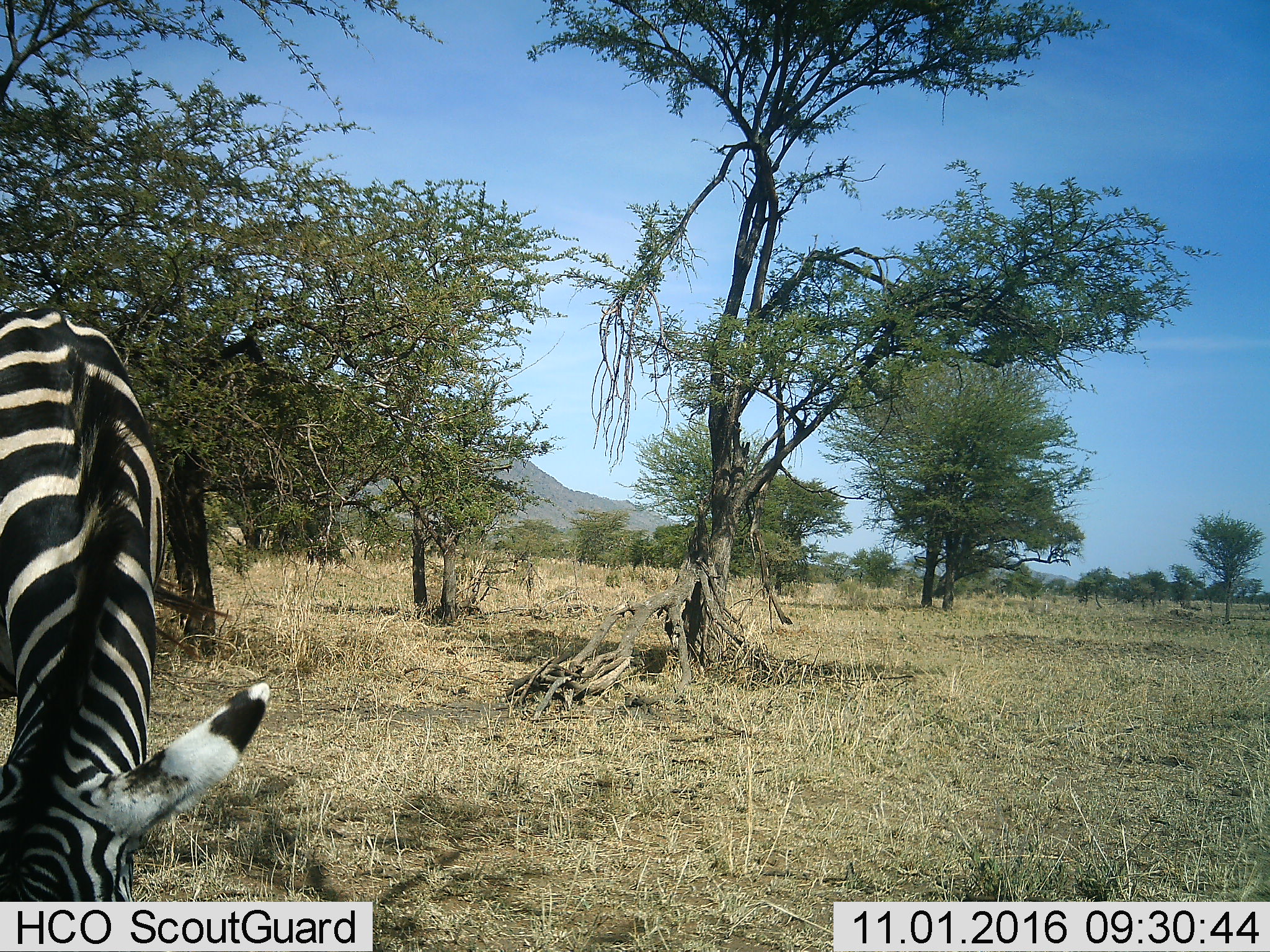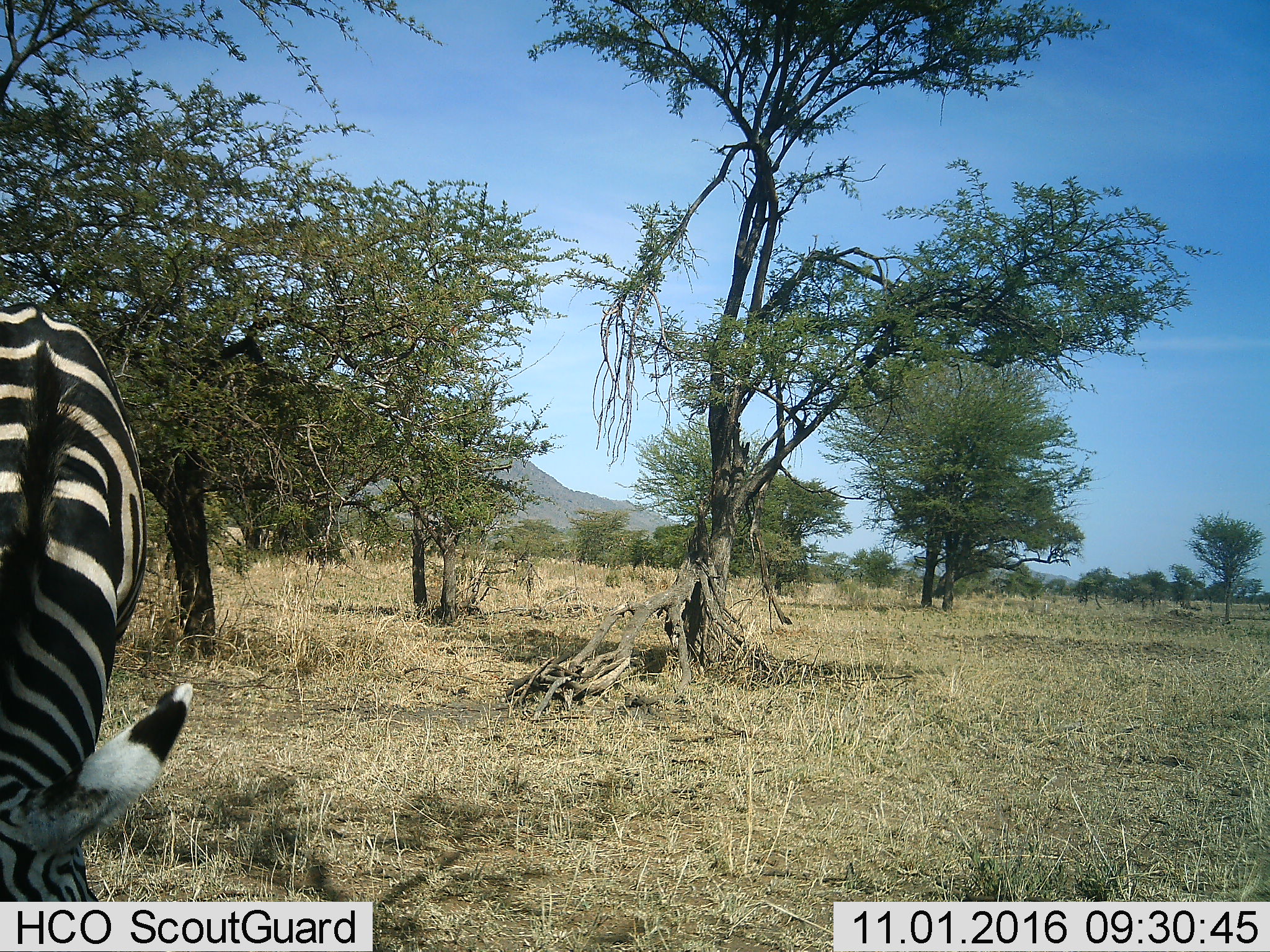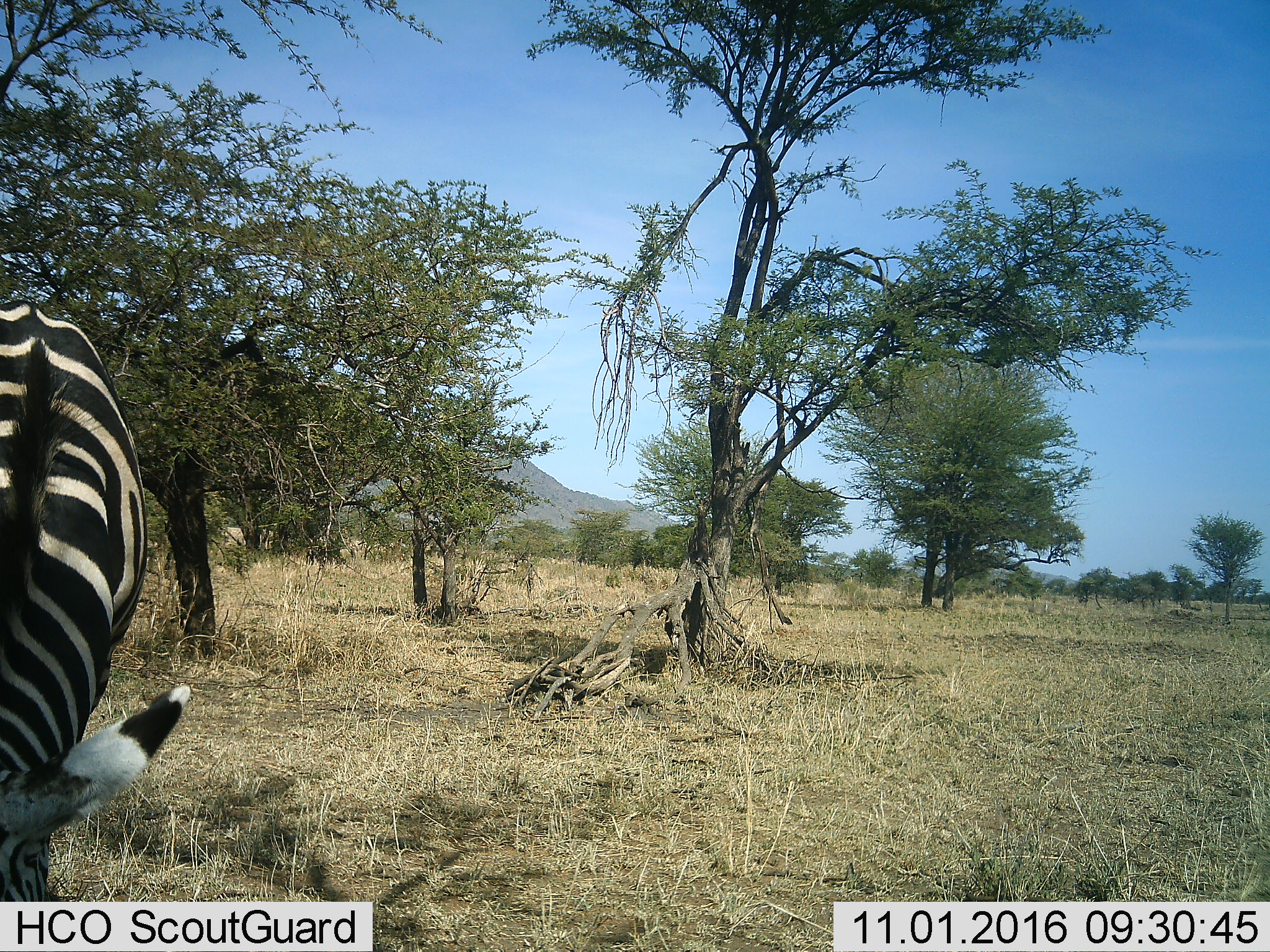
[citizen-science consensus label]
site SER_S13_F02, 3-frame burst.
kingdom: Animalia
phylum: Chordata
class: Mammalia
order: Perissodactyla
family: Equidae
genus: Equus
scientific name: Equus quagga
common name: plains zebra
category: zebraplains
Zebraplains (plains zebra) (Equus quagga), count 1. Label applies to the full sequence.